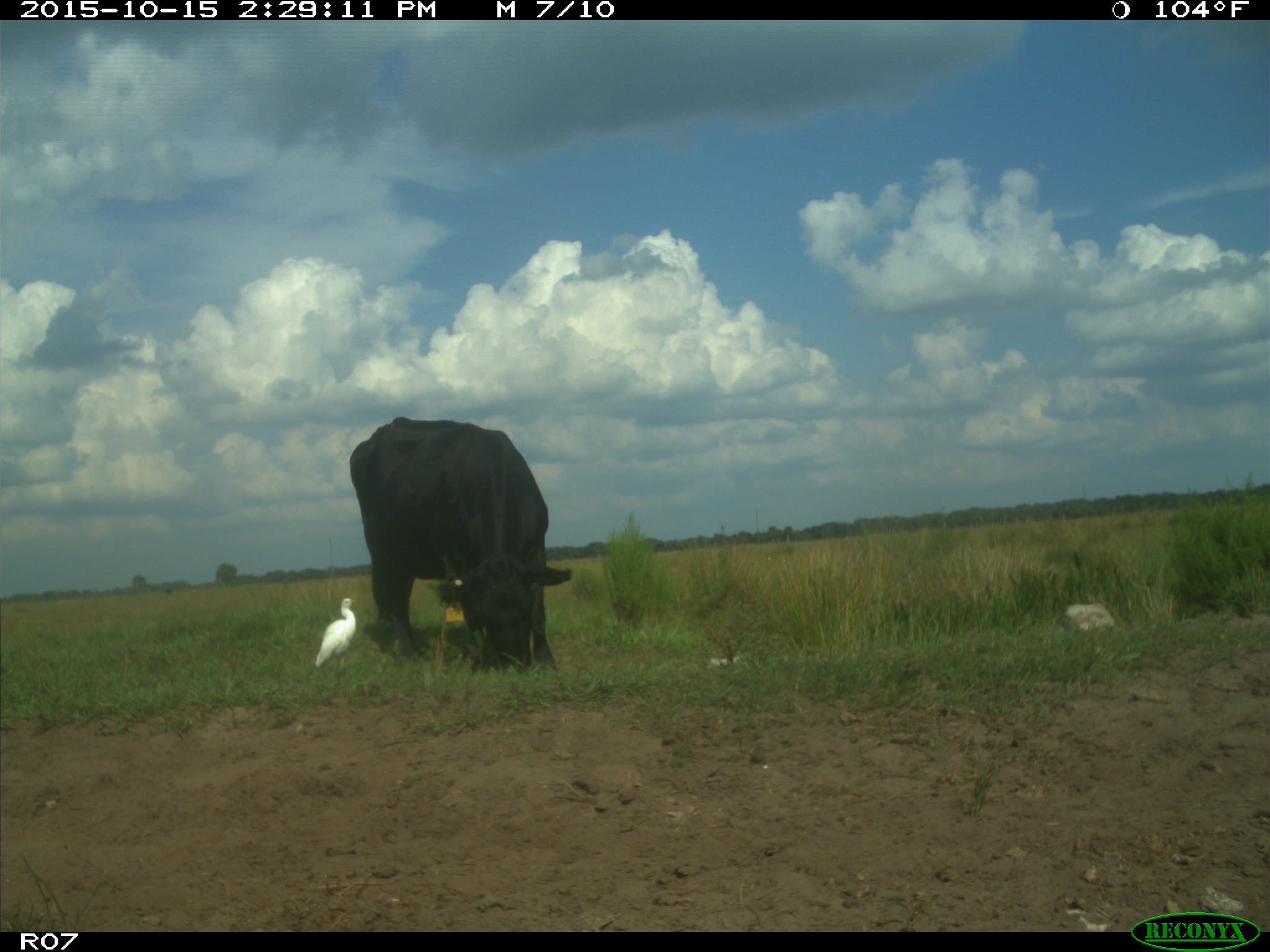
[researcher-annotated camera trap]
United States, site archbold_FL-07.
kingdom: Animalia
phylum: Chordata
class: Mammalia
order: Artiodactyla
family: Bovidae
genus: Bos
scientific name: Bos taurus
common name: domestic cow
Bos taurus (domestic cow).